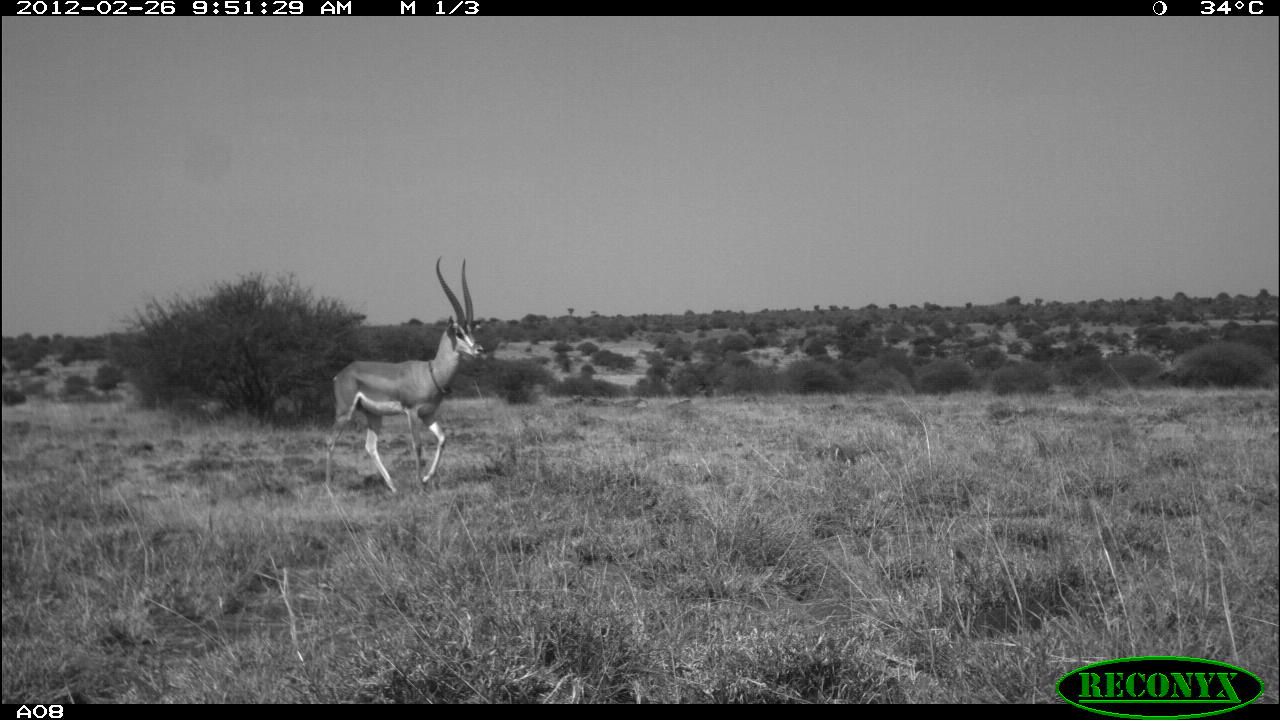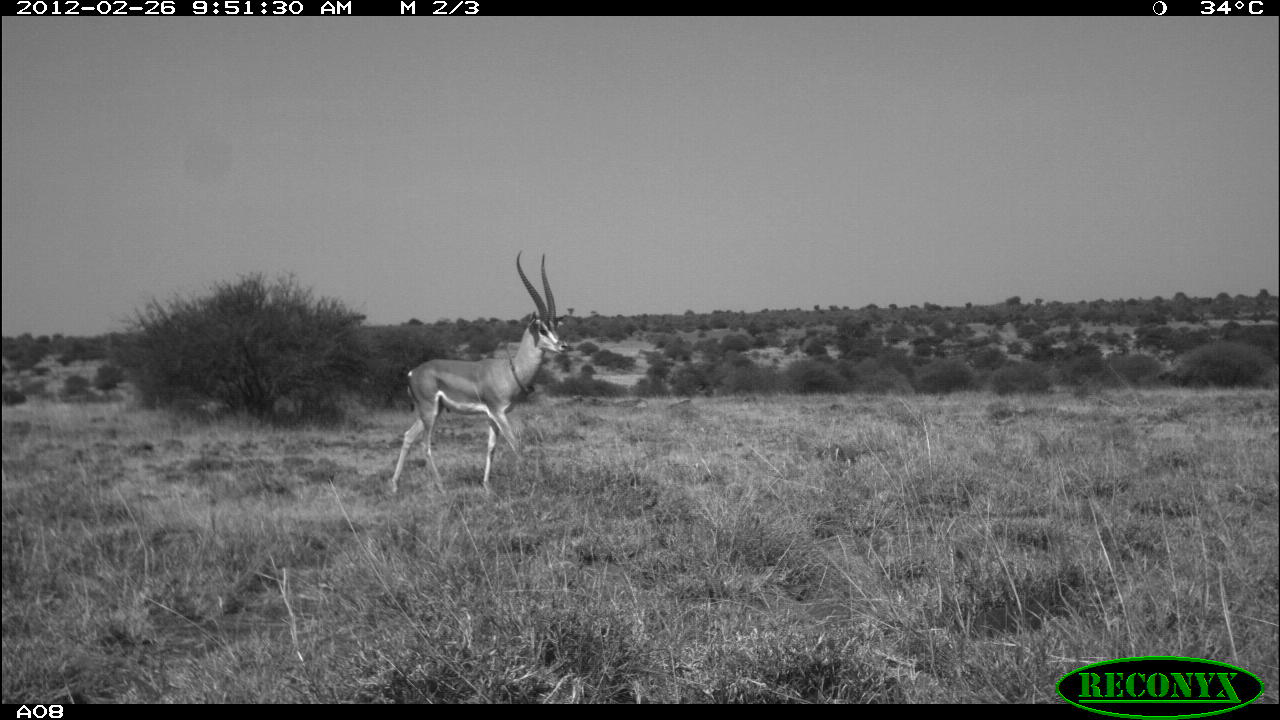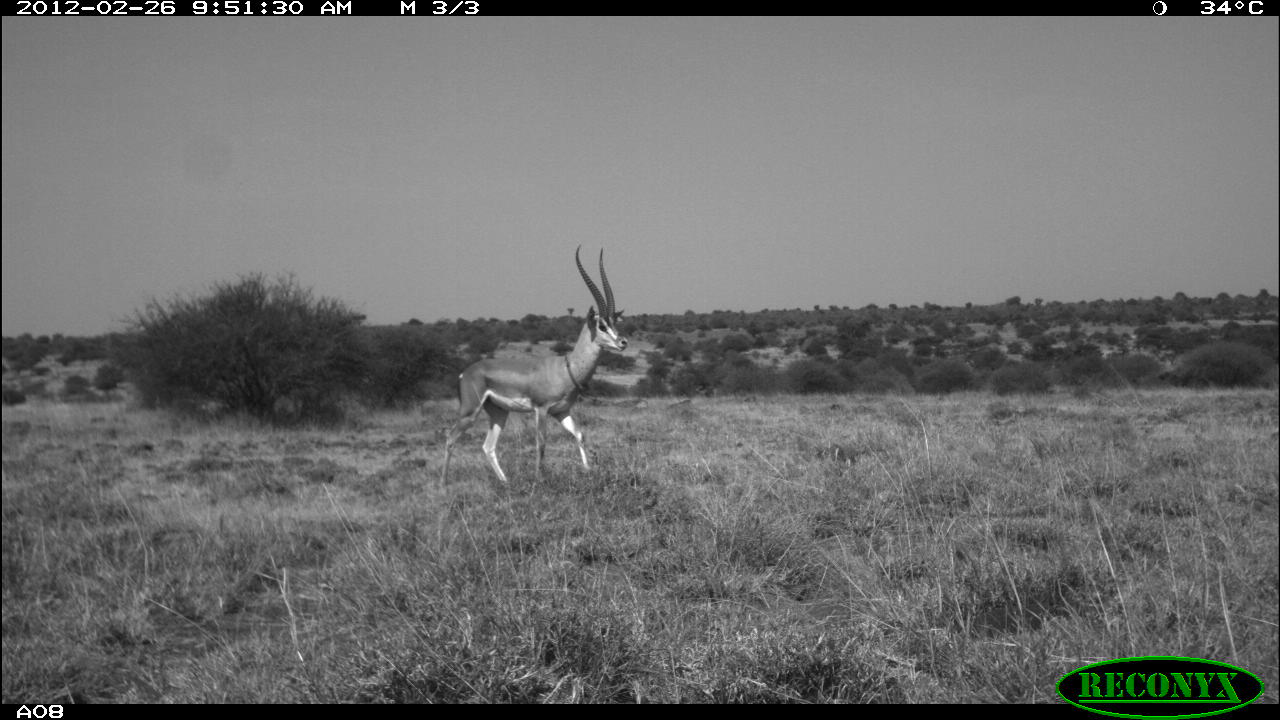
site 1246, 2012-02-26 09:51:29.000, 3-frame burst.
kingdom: Animalia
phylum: Chordata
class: Mammalia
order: Artiodactyla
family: Bovidae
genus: Nanger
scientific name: Nanger granti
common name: grant's gazelle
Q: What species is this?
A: Nanger granti (grant's gazelle).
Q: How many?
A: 1.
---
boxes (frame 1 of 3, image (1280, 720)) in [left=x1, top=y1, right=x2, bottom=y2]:
nanger granti: [left=319, top=253, right=484, bottom=497]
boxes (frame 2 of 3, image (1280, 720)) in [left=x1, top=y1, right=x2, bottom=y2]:
nanger granti: [left=382, top=242, right=570, bottom=500]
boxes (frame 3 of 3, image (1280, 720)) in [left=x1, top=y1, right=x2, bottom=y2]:
nanger granti: [left=435, top=242, right=631, bottom=497]